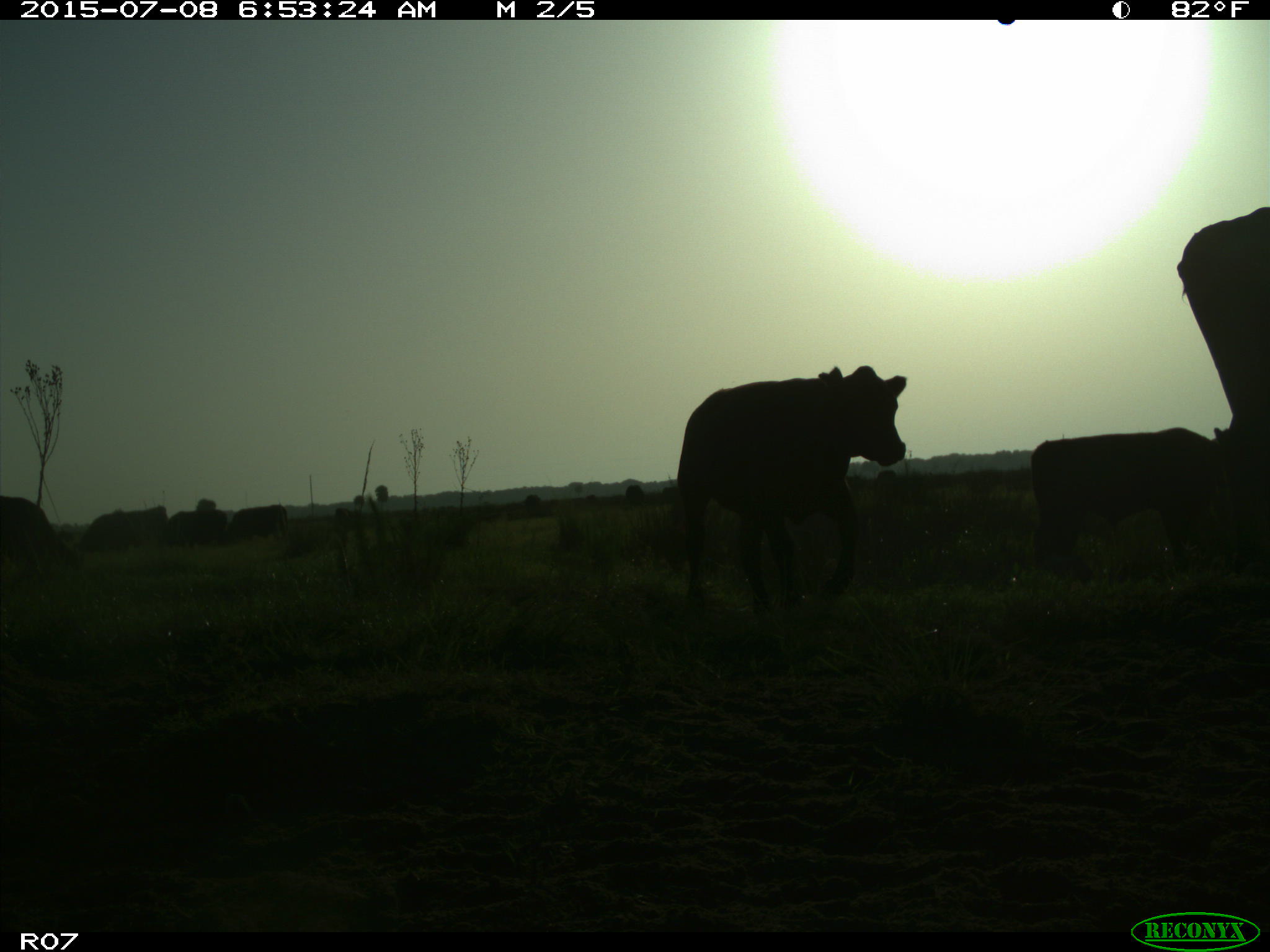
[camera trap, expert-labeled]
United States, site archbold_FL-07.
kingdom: Animalia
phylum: Chordata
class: Mammalia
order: Artiodactyla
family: Bovidae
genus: Bos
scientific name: Bos taurus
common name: domestic cow